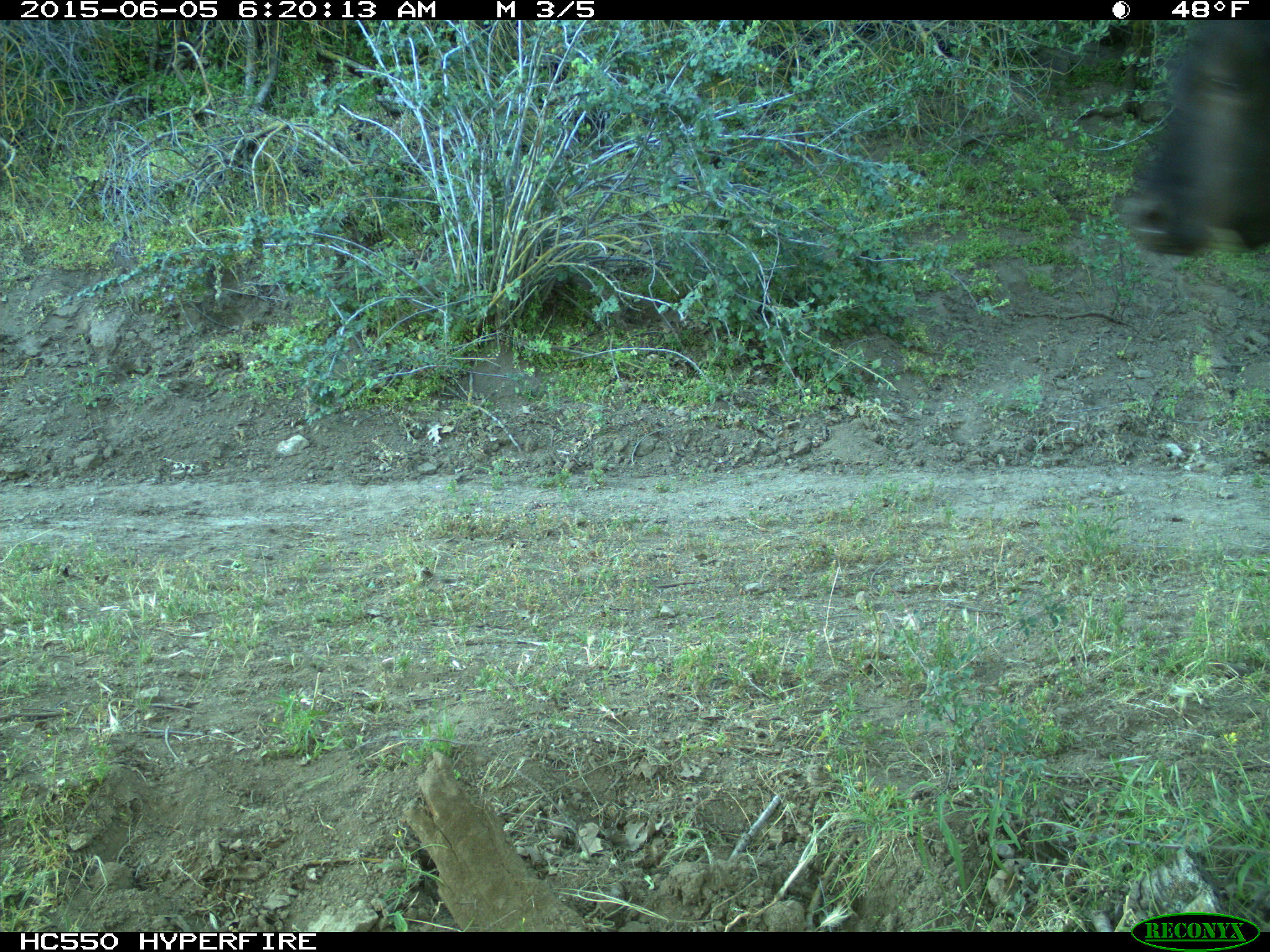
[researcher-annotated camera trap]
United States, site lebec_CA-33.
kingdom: Animalia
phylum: Chordata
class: Mammalia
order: Artiodactyla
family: Bovidae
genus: Bos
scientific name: Bos taurus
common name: domestic cow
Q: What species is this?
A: Bos taurus (domestic cow).